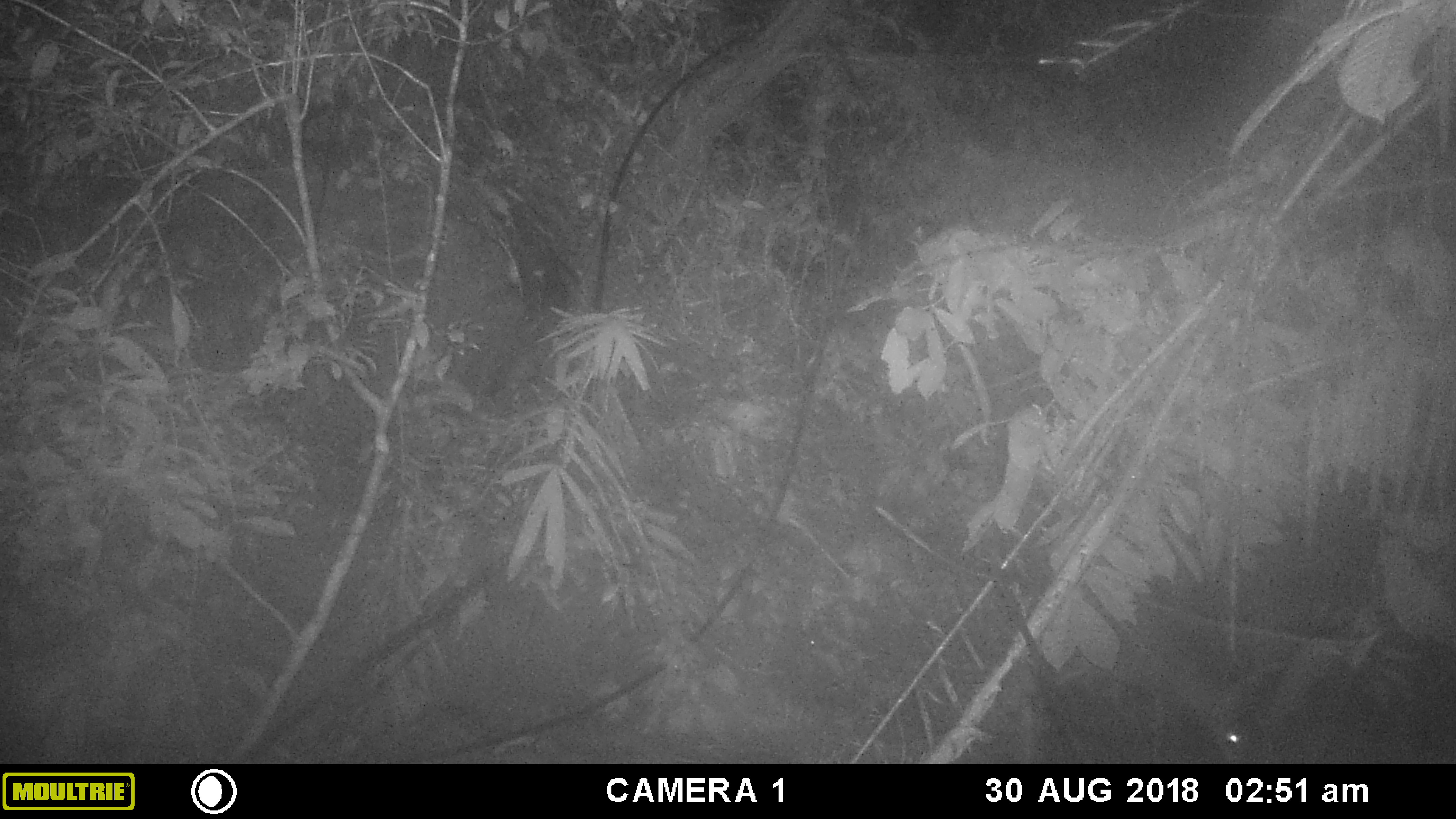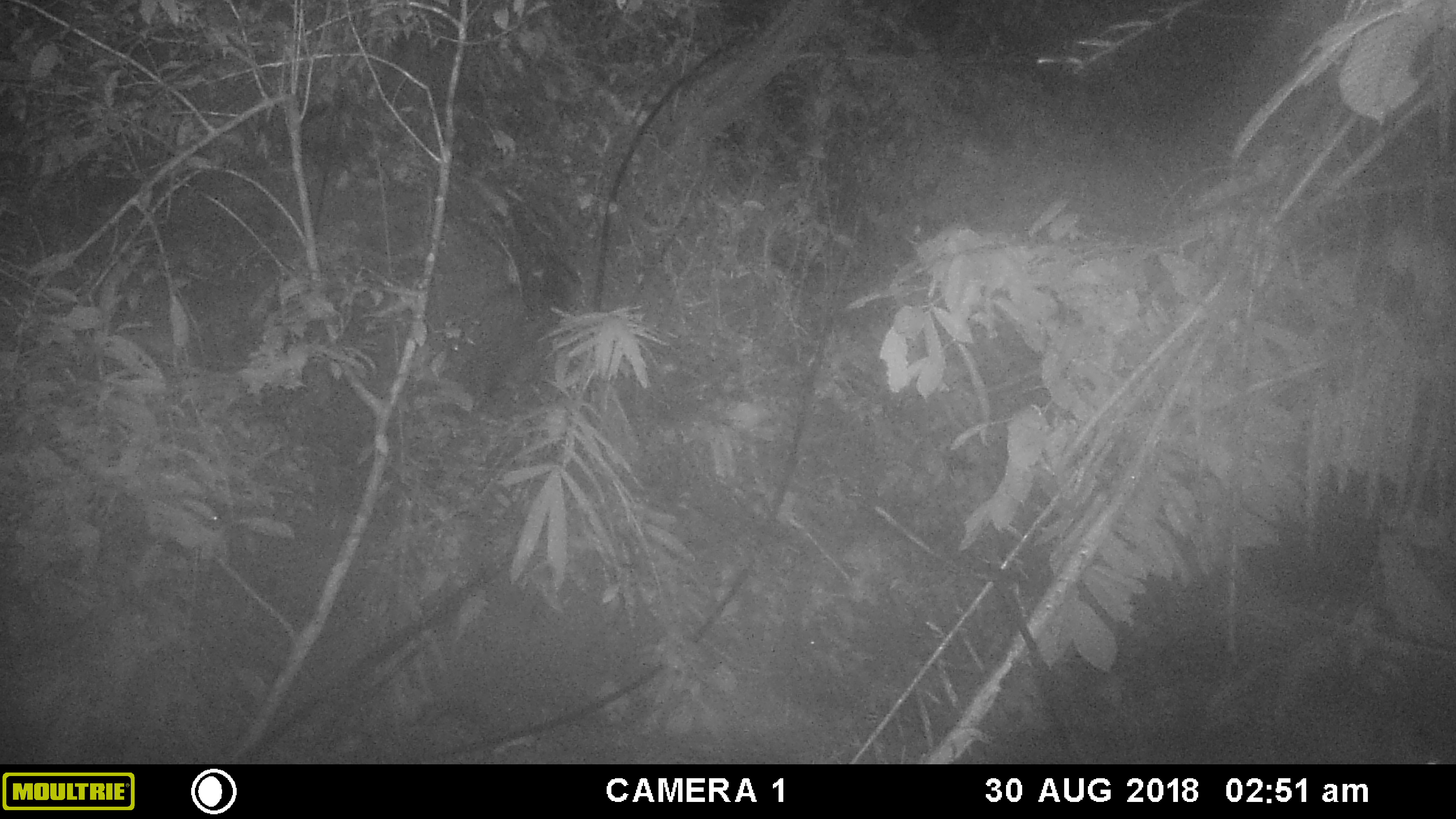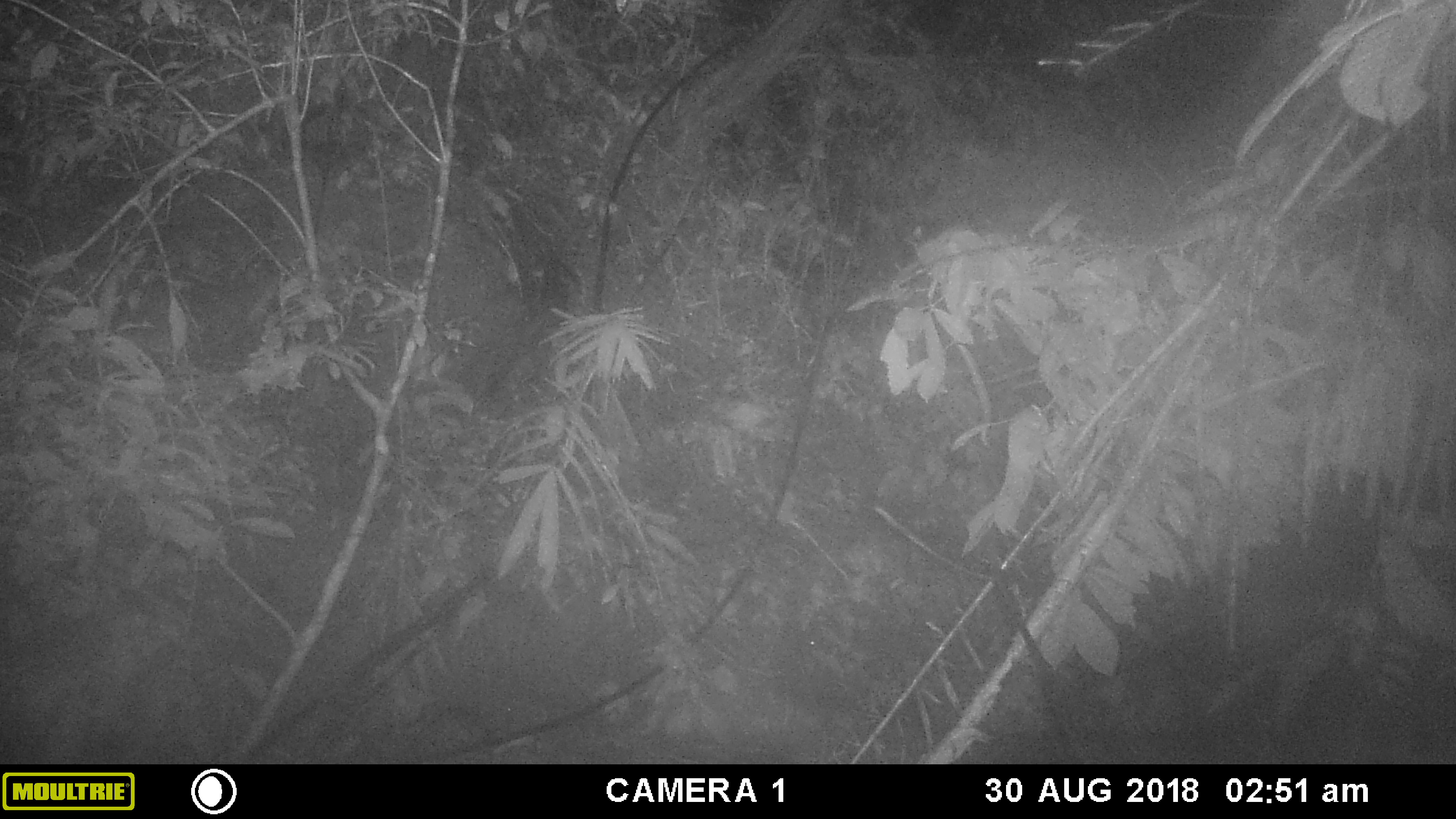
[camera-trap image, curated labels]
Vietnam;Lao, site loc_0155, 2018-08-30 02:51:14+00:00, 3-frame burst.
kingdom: Animalia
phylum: Chordata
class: Mammalia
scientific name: Mammalia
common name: mammal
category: unidentified mammal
Unidentified mammal (mammal) (Mammalia). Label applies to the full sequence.